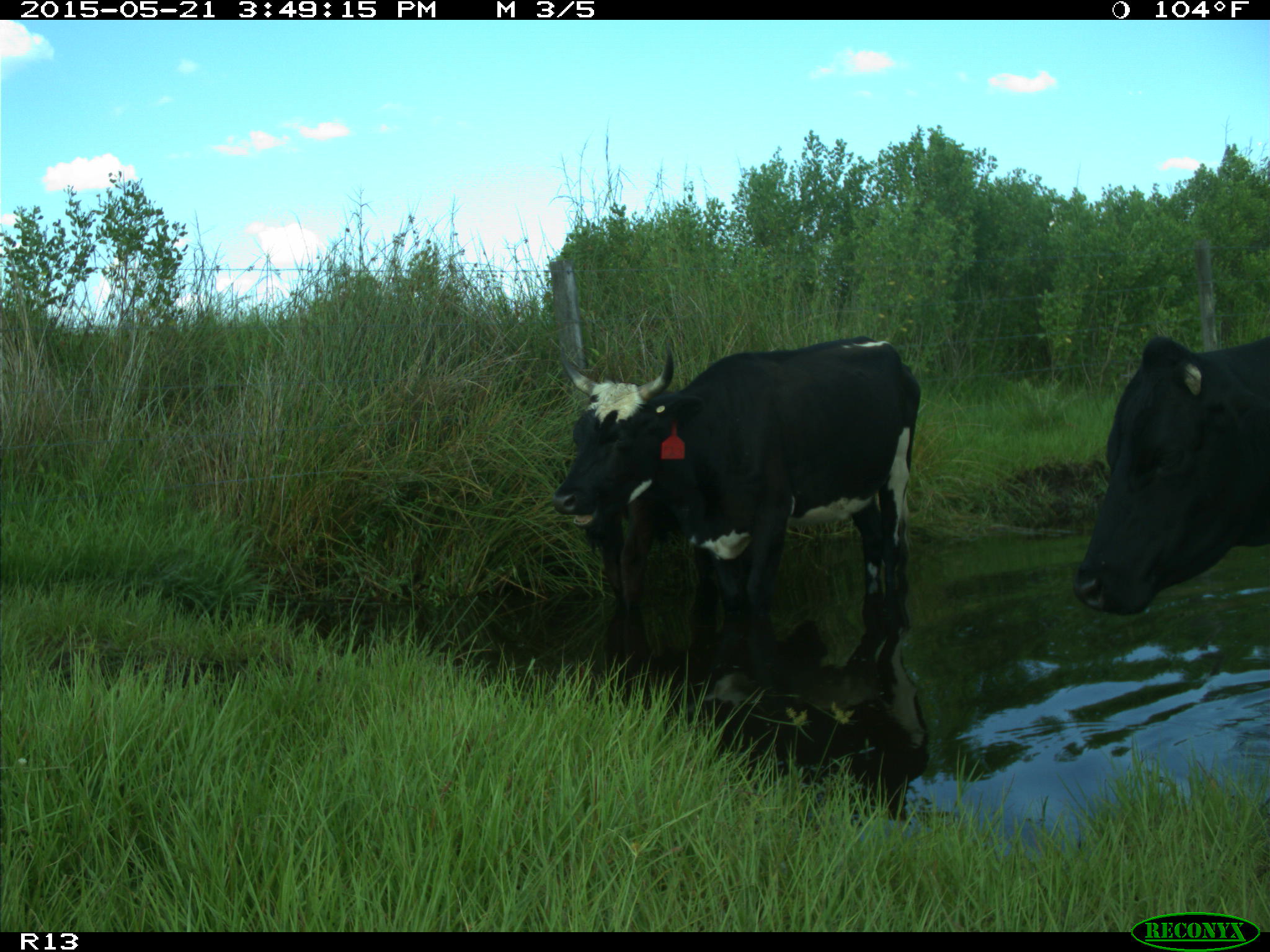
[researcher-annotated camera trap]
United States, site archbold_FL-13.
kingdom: Animalia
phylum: Chordata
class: Mammalia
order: Artiodactyla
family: Bovidae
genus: Bos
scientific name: Bos taurus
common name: domestic cow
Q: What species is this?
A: Bos taurus (domestic cow).